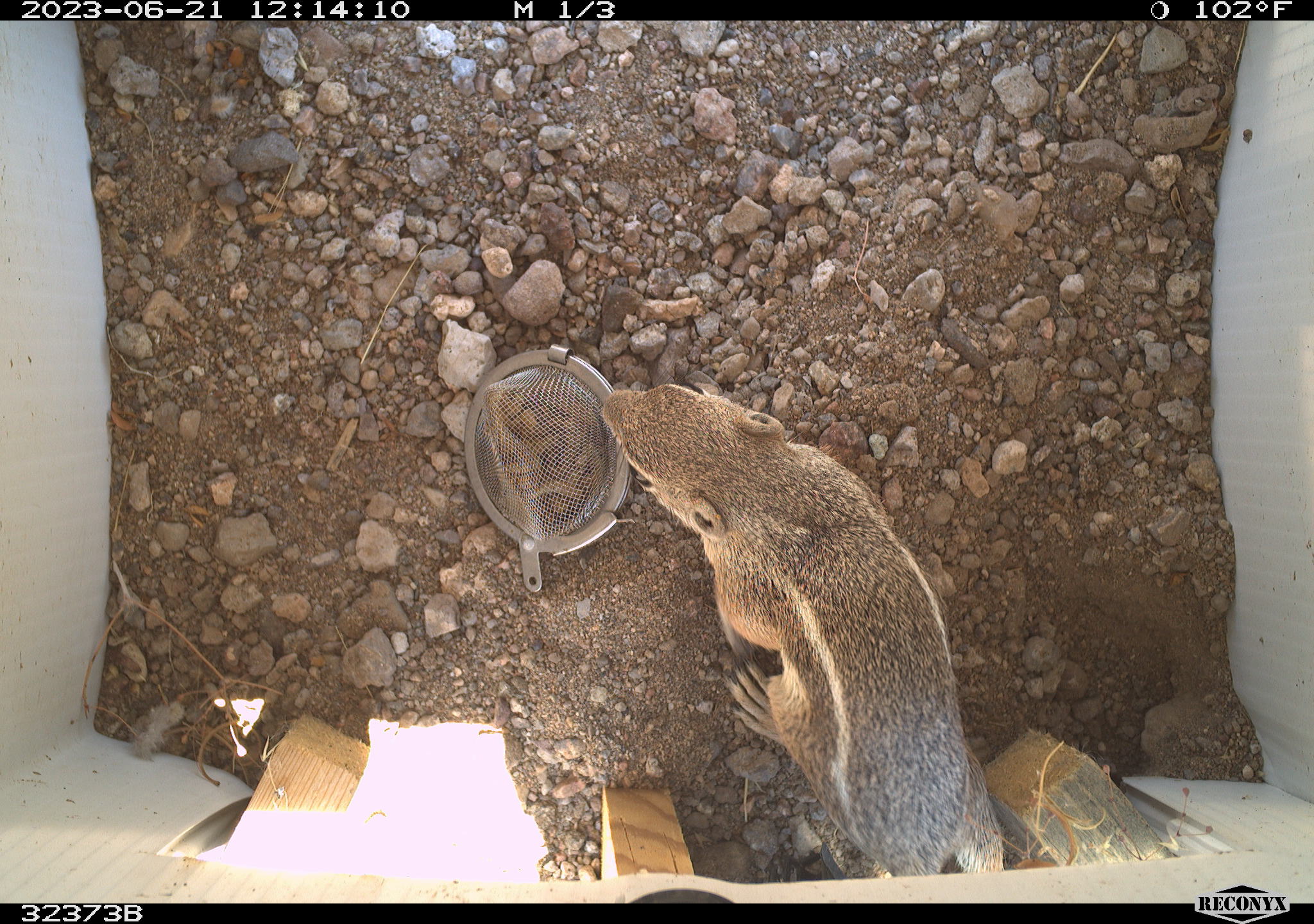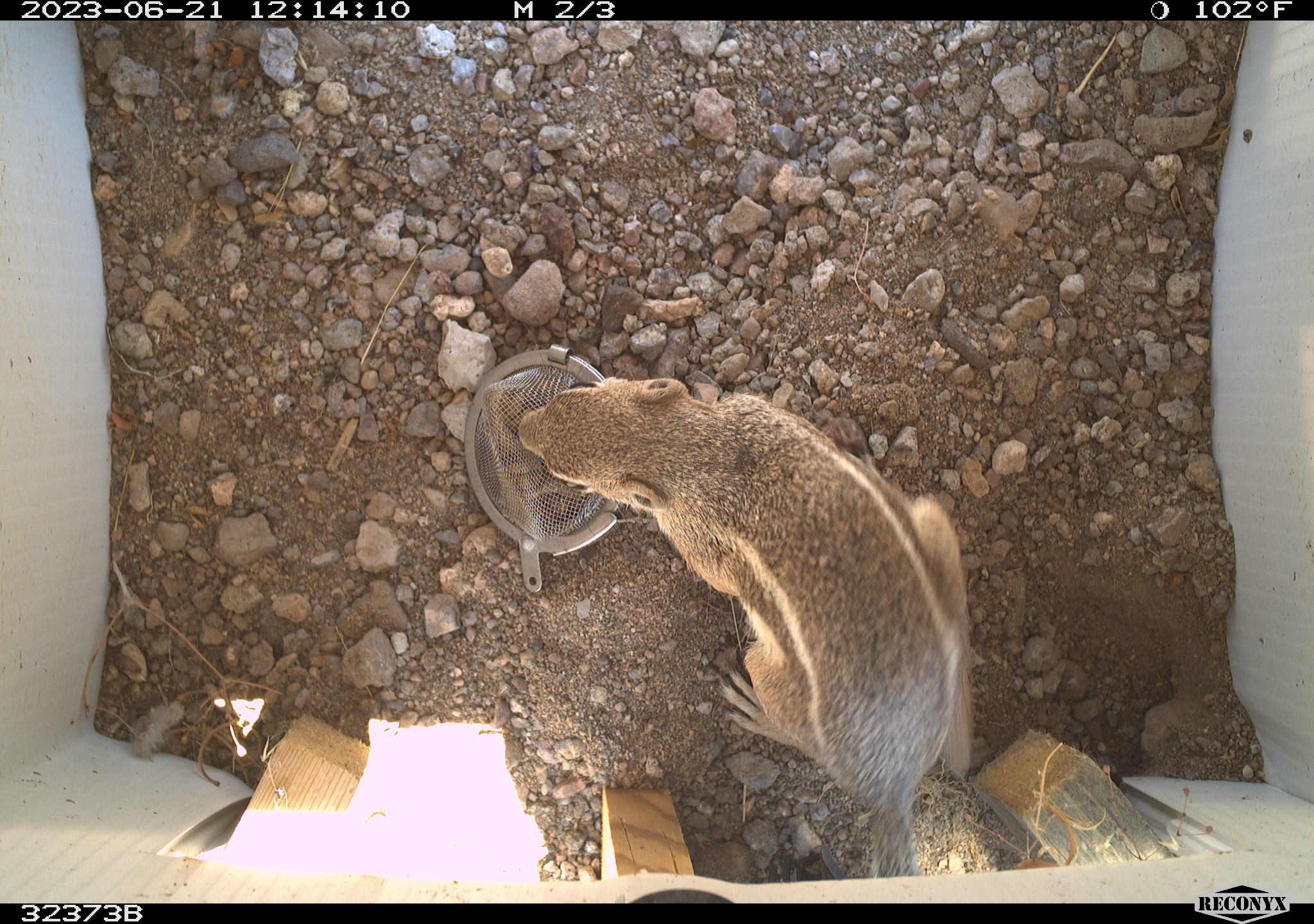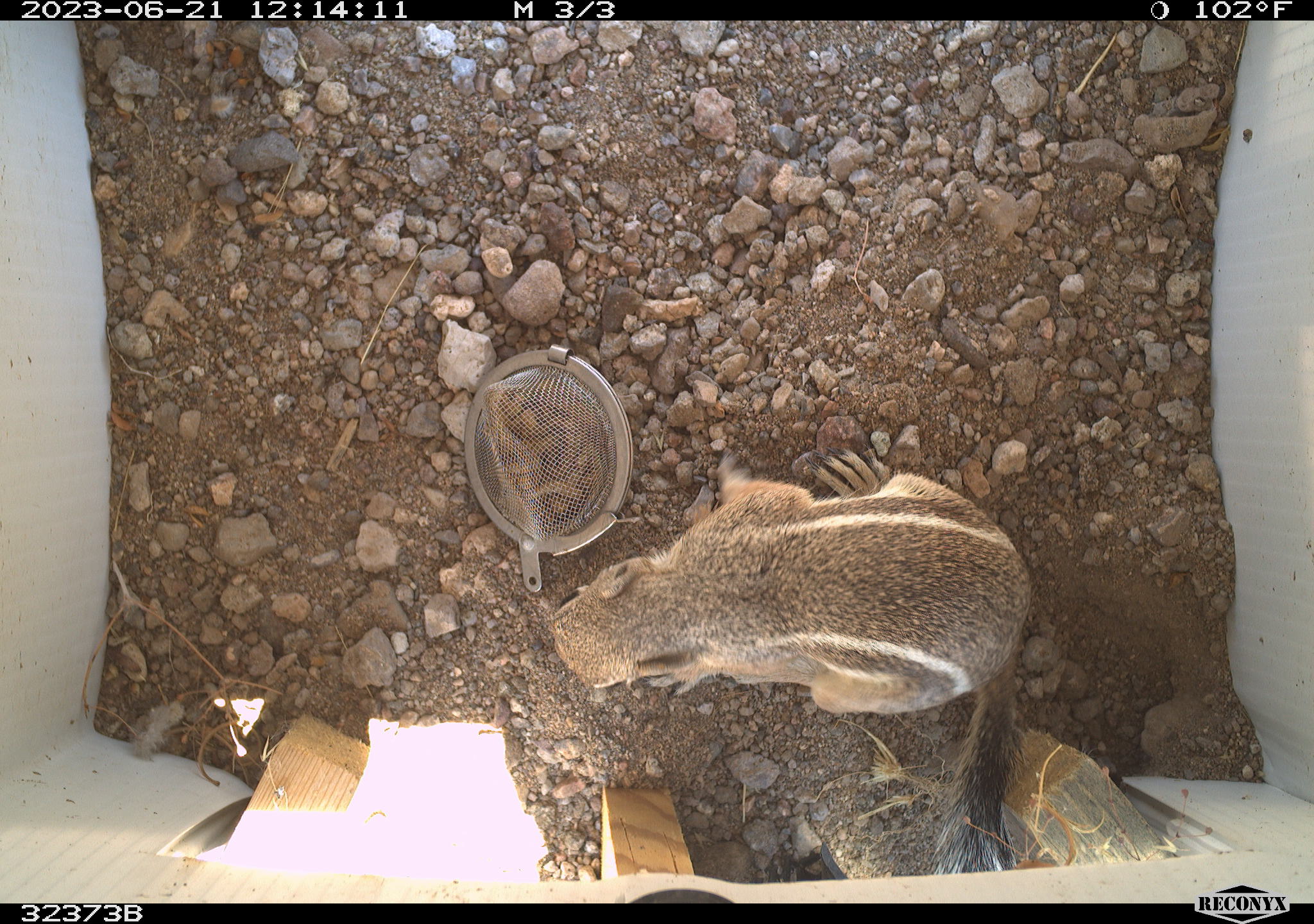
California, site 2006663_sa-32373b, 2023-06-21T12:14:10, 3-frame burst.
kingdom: Animalia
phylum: Chordata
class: Mammalia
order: Rodentia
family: Sciuridae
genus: Ammospermophilus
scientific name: Ammospermophilus leucurus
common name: white-tailed antelope squirrel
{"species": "white-tailed antelope squirrel (Ammospermophilus leucurus)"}